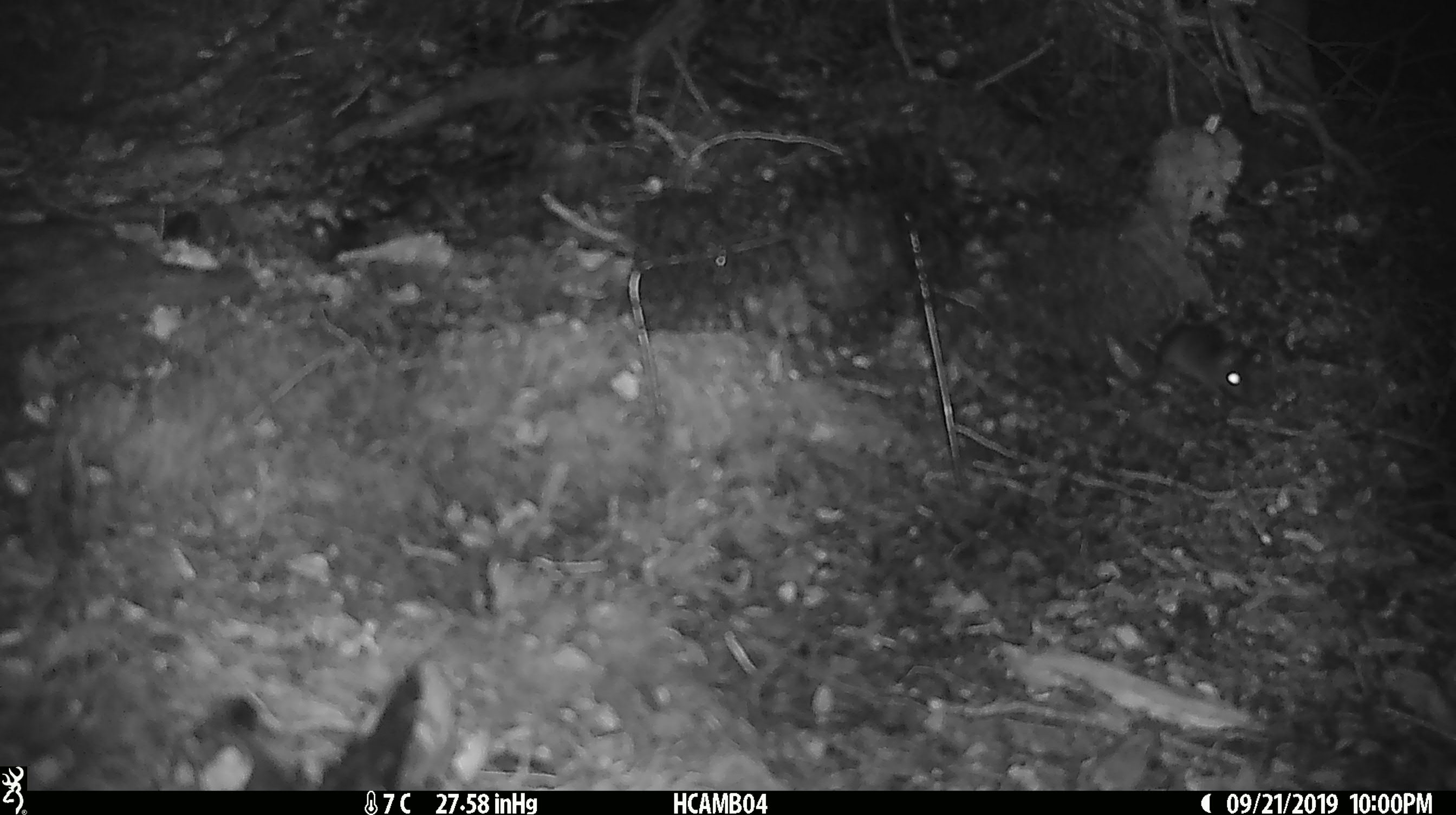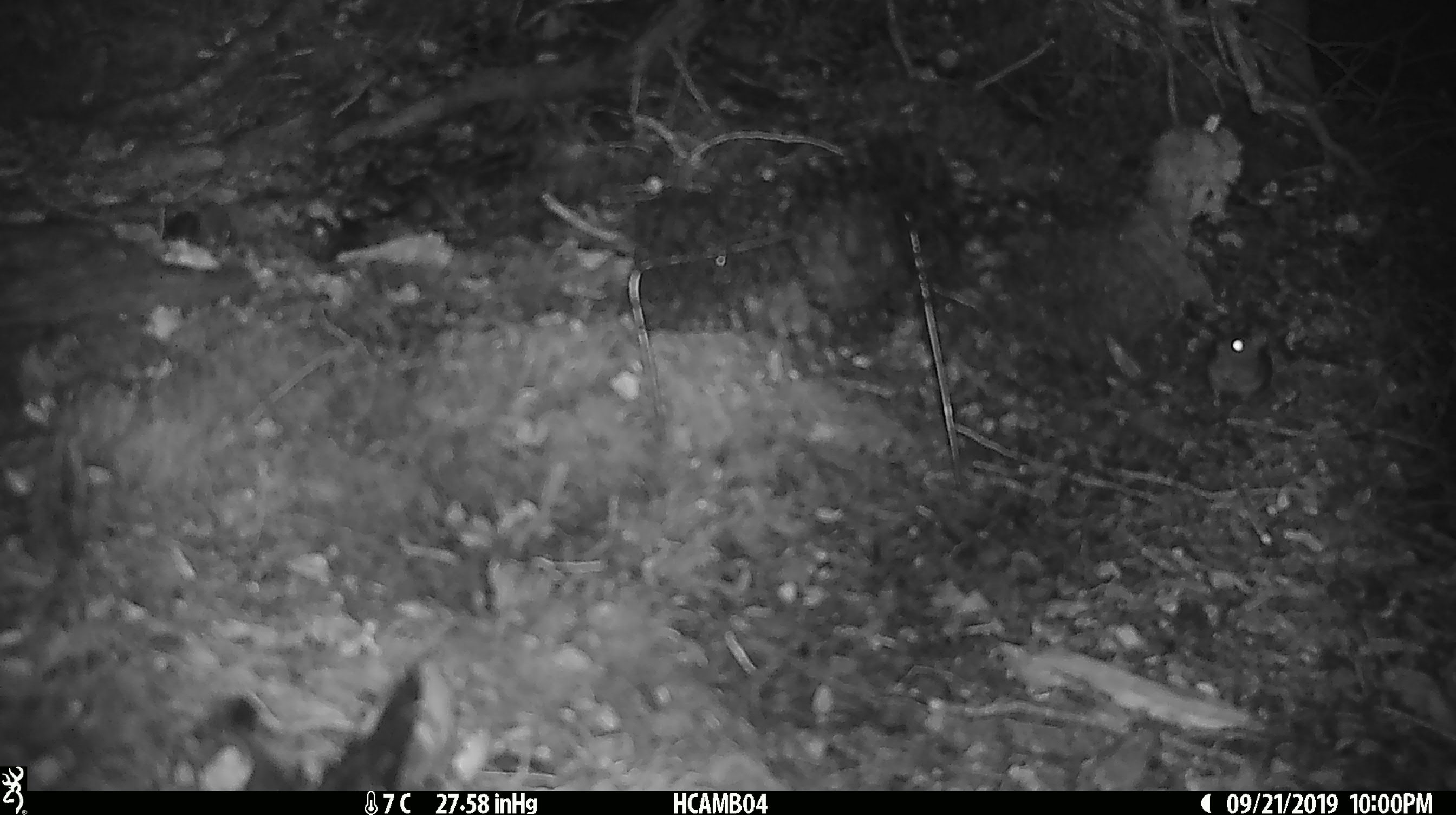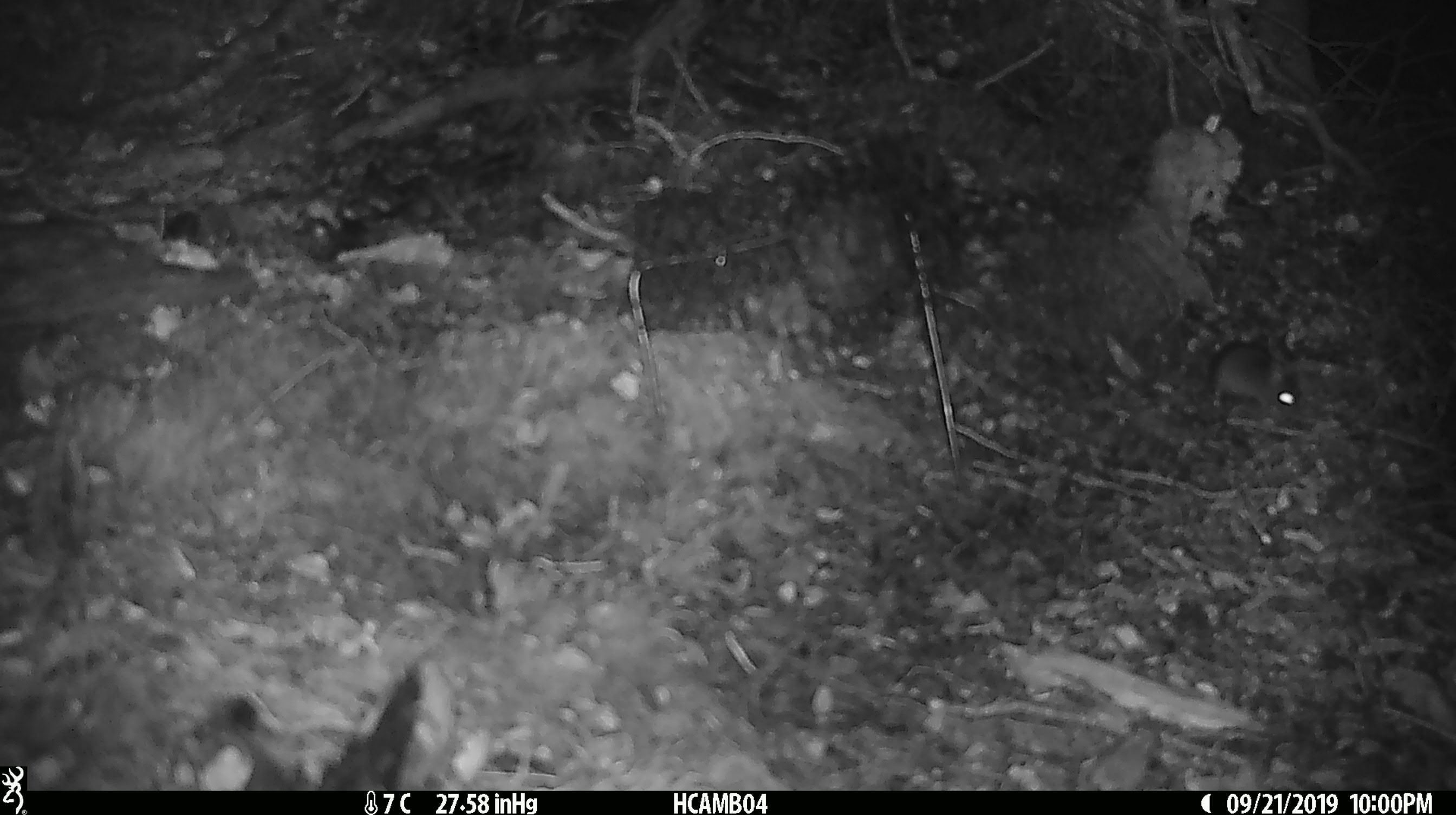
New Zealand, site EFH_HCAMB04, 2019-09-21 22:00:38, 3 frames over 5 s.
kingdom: Animalia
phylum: Chordata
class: Mammalia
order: Rodentia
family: Muridae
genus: Mus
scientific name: Mus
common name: mouse